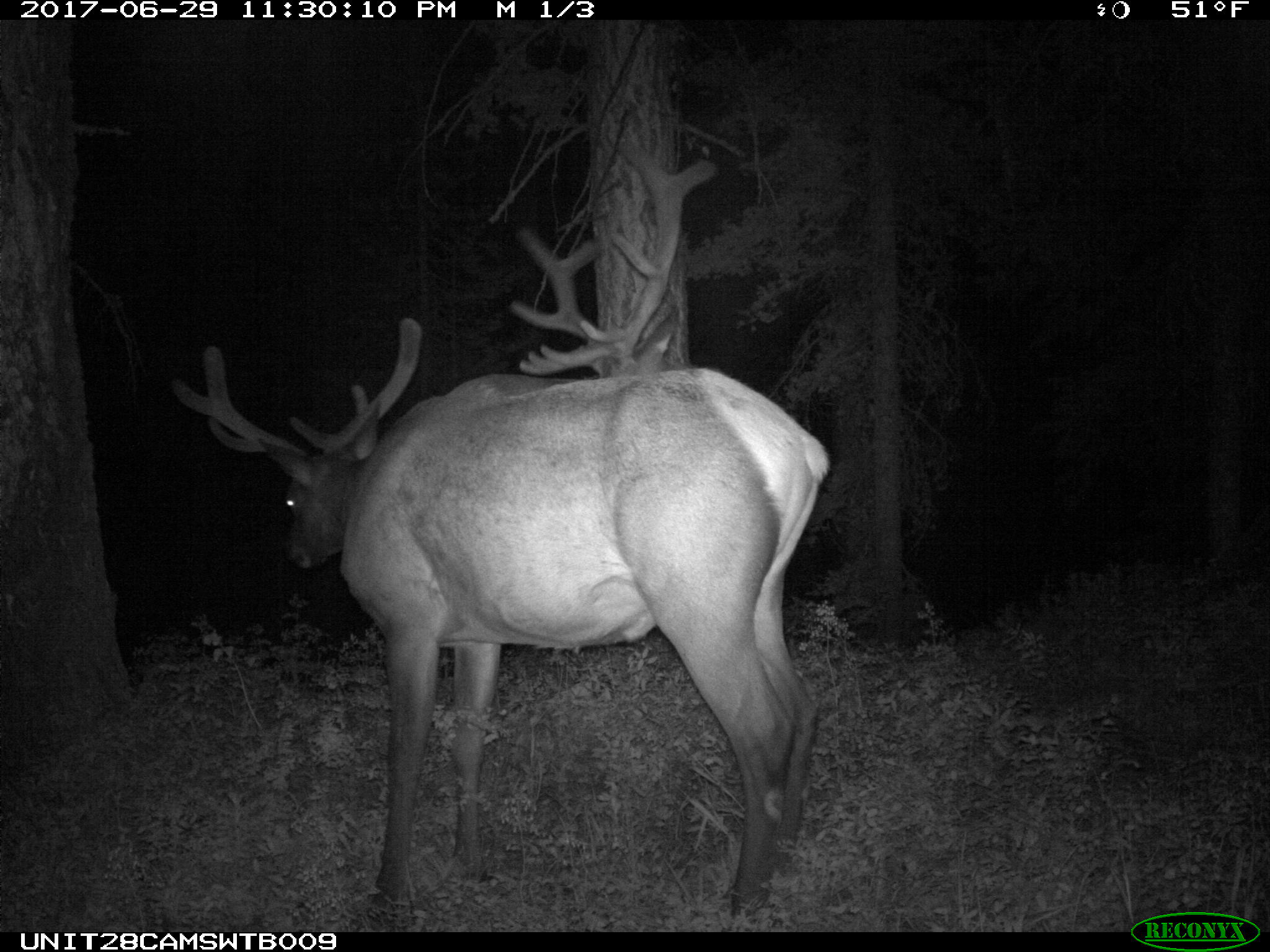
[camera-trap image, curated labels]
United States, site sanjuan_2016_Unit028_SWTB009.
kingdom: Animalia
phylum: Chordata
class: Mammalia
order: Artiodactyla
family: Cervidae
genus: Cervus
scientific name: Cervus elaphus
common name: red deer